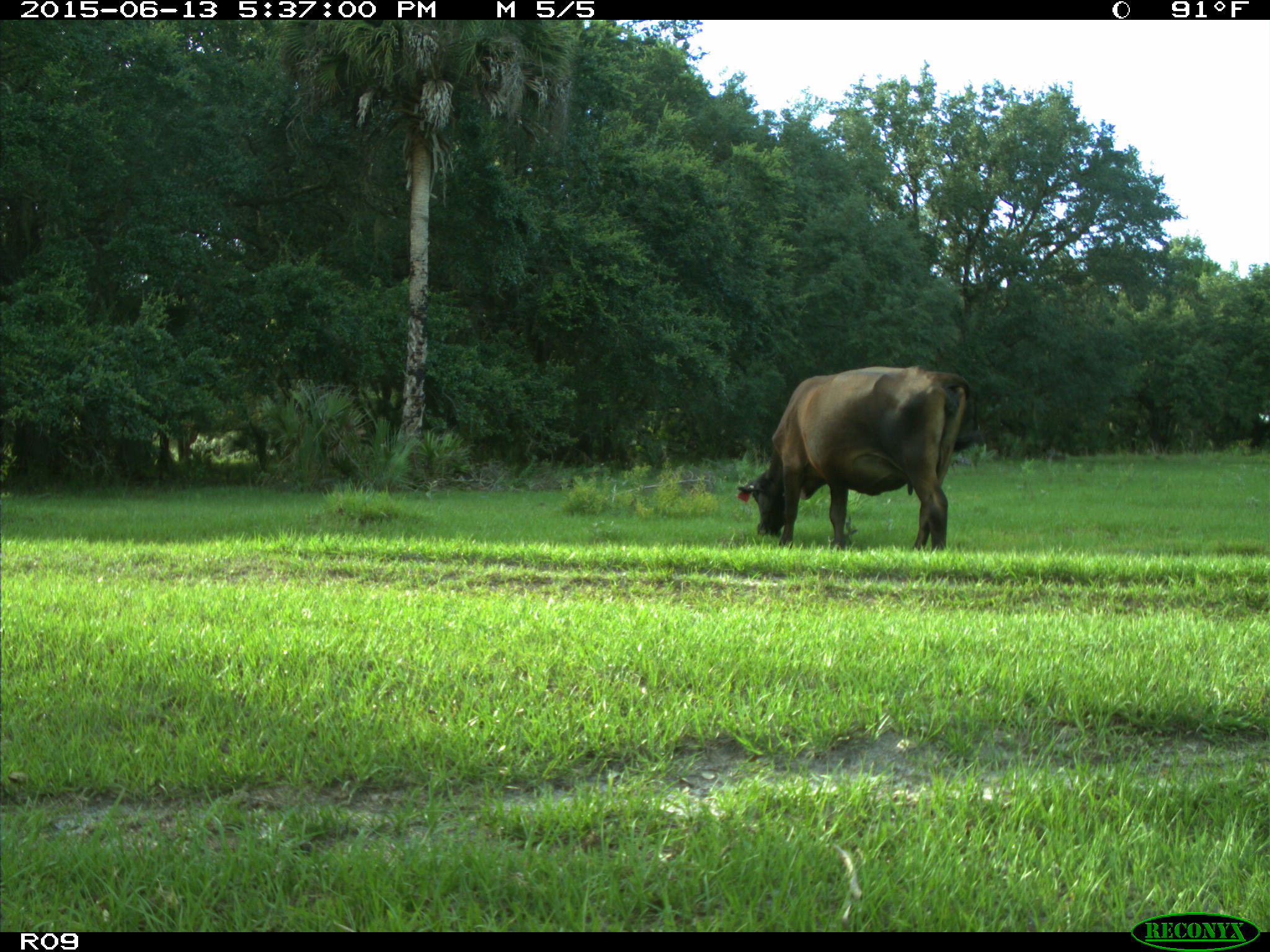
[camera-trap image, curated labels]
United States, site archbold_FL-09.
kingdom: Animalia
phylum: Chordata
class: Mammalia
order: Artiodactyla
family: Bovidae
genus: Bos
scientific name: Bos taurus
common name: domestic cow